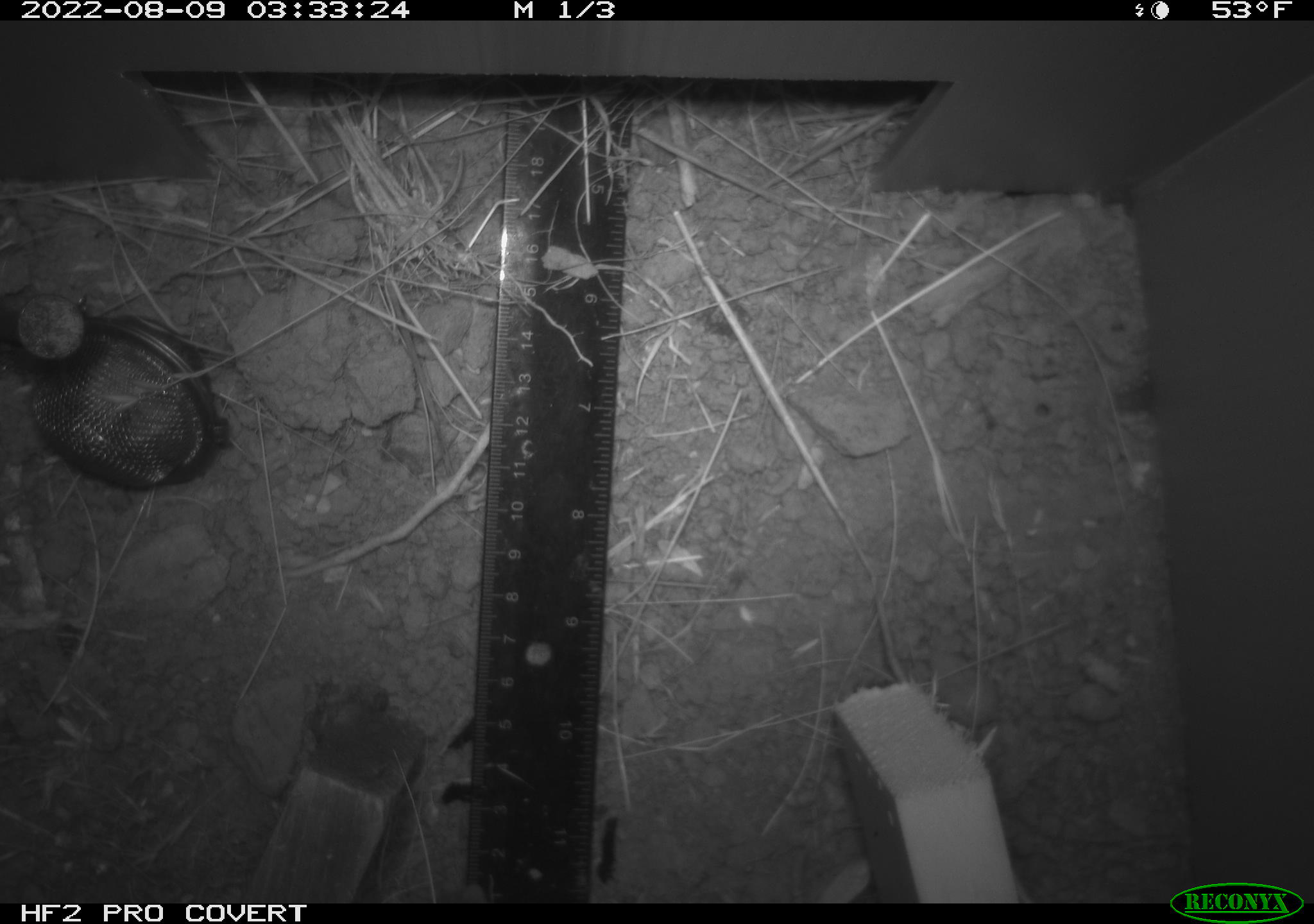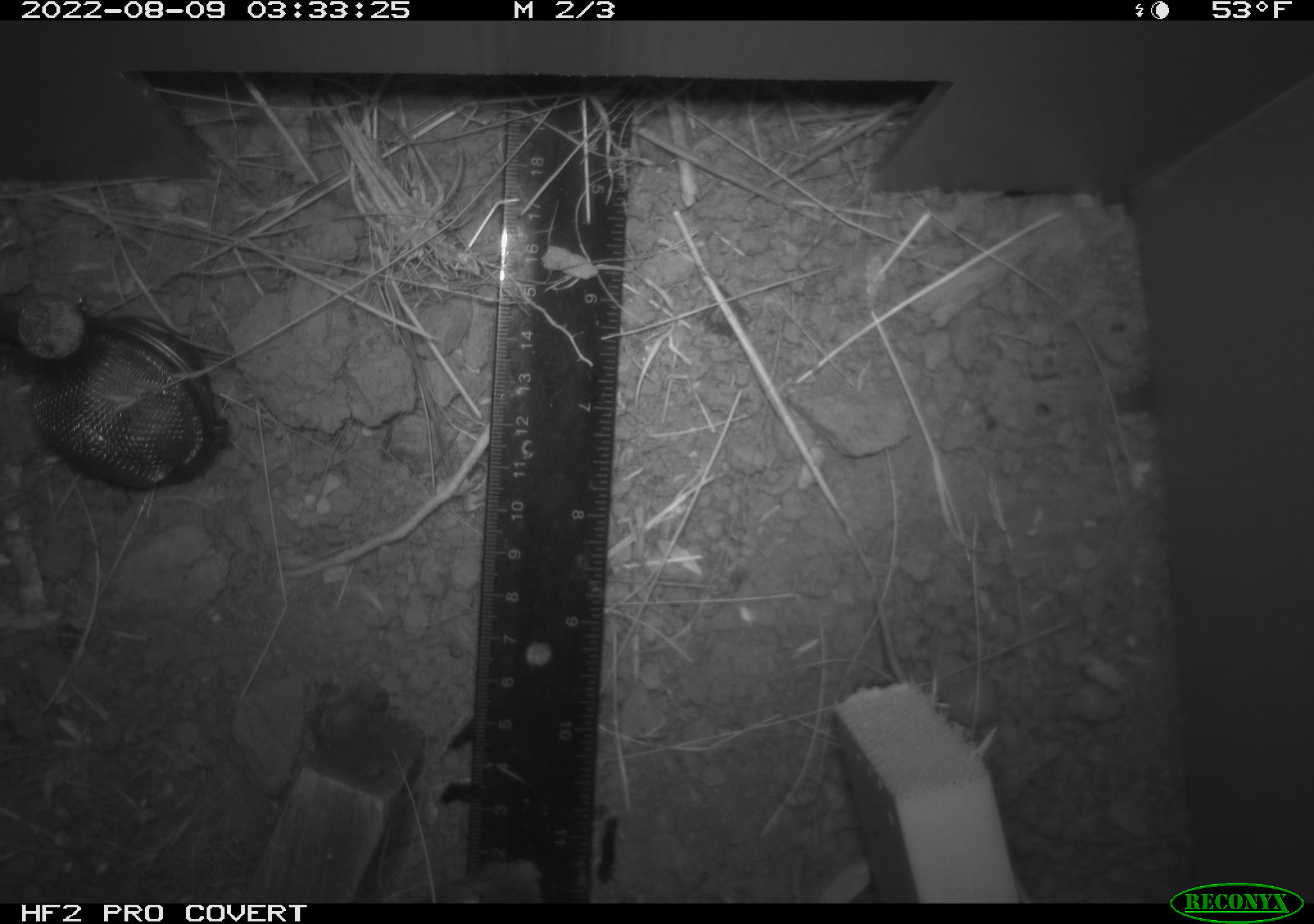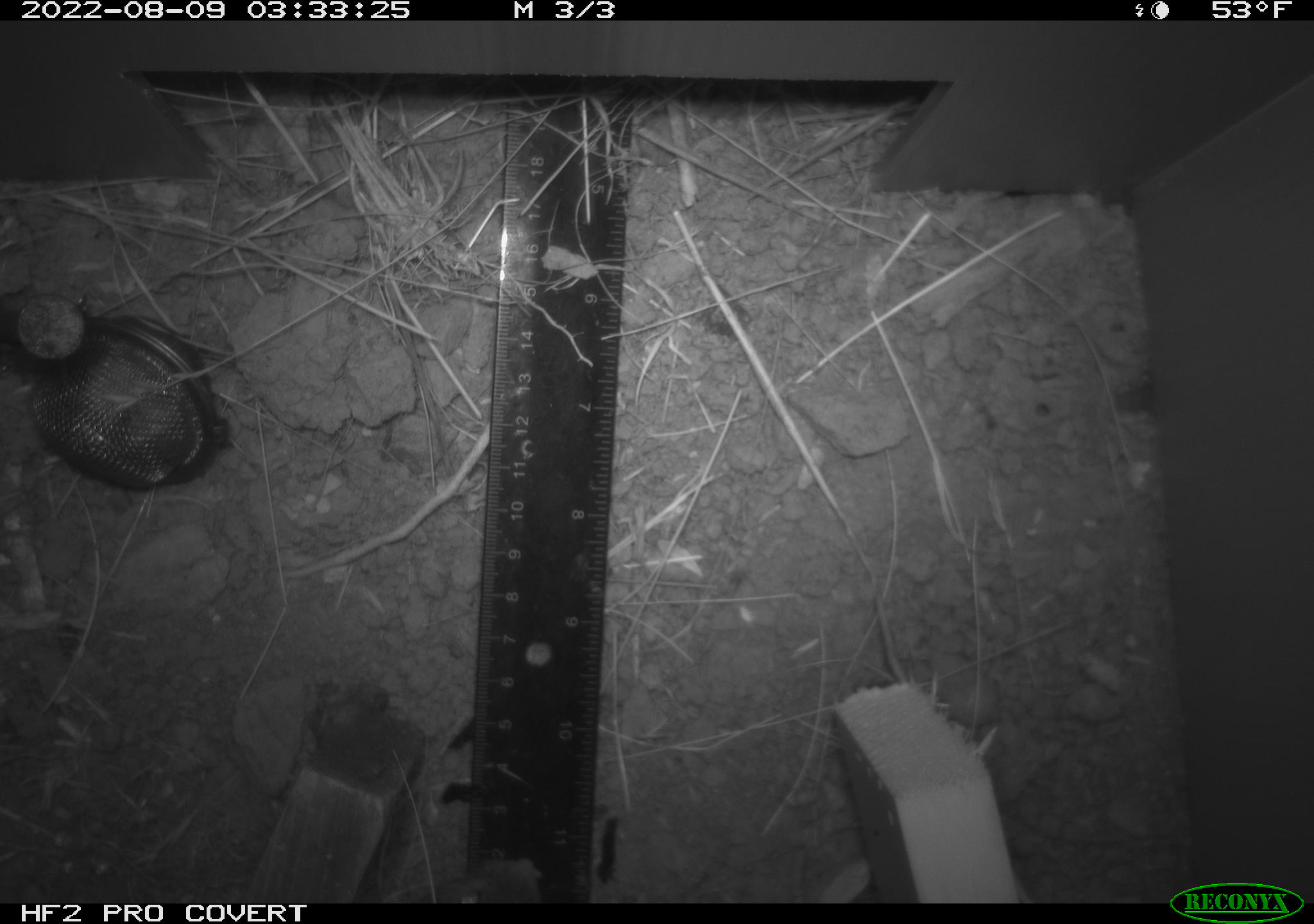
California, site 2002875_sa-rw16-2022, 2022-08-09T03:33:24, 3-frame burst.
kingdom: Animalia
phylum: Chordata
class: Mammalia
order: Rodentia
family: Cricetidae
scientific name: Arvicolinae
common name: voles, lemmings, and muskrats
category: arvicolinae subfamily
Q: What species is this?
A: Arvicolinae subfamily (voles, lemmings, and muskrats) (Arvicolinae).